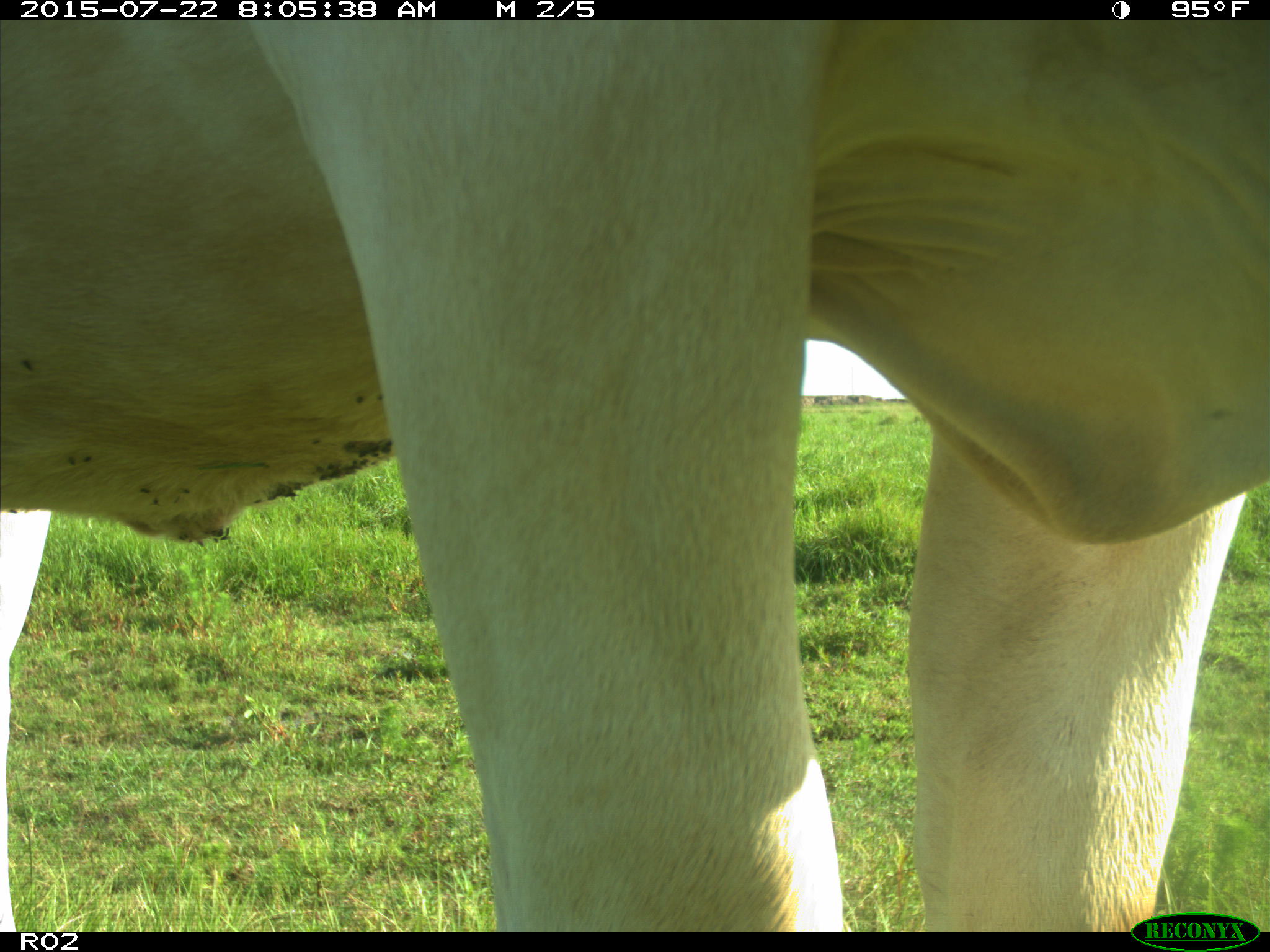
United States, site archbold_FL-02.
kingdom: Animalia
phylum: Chordata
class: Mammalia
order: Artiodactyla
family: Bovidae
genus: Bos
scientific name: Bos taurus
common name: domestic cow